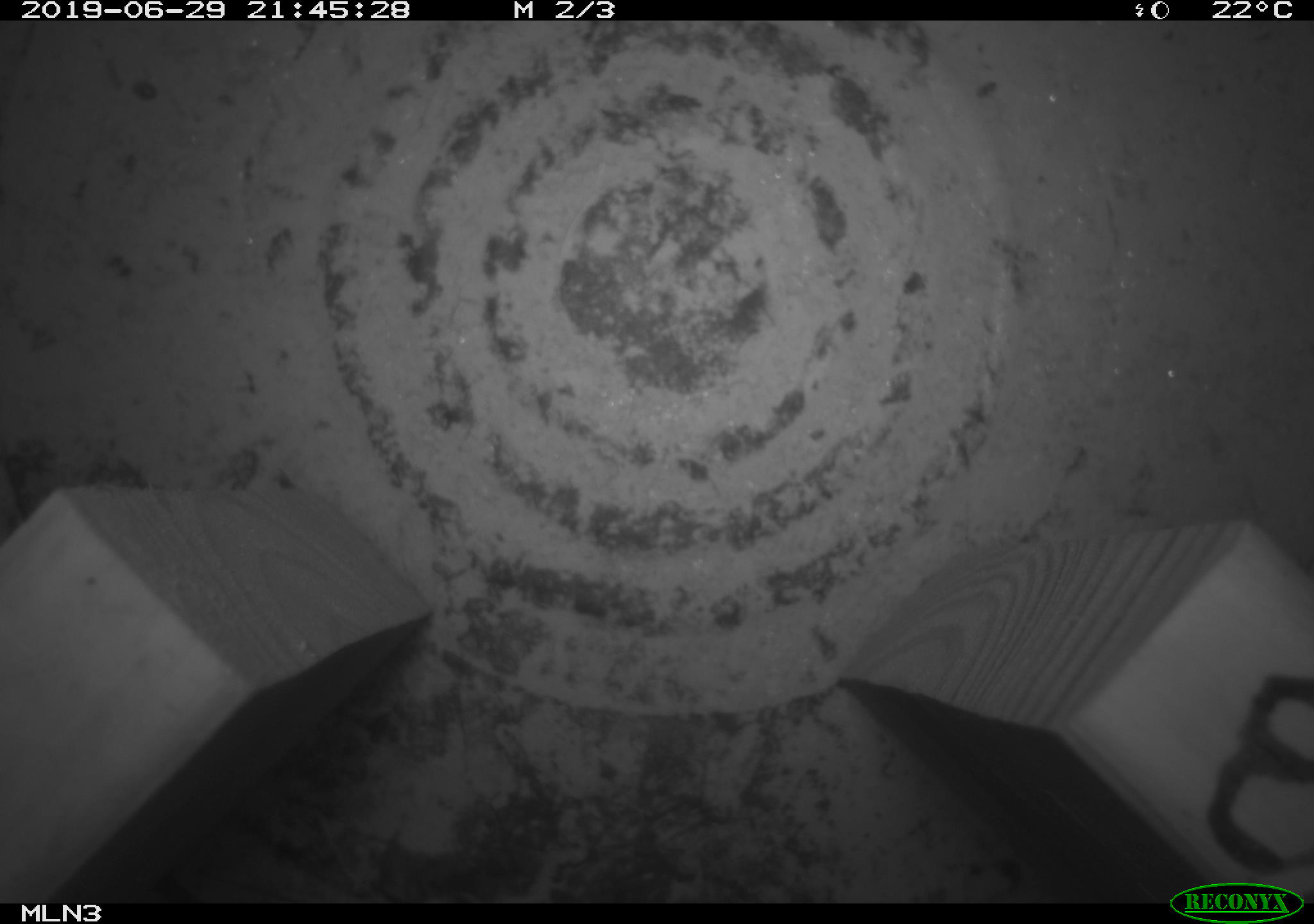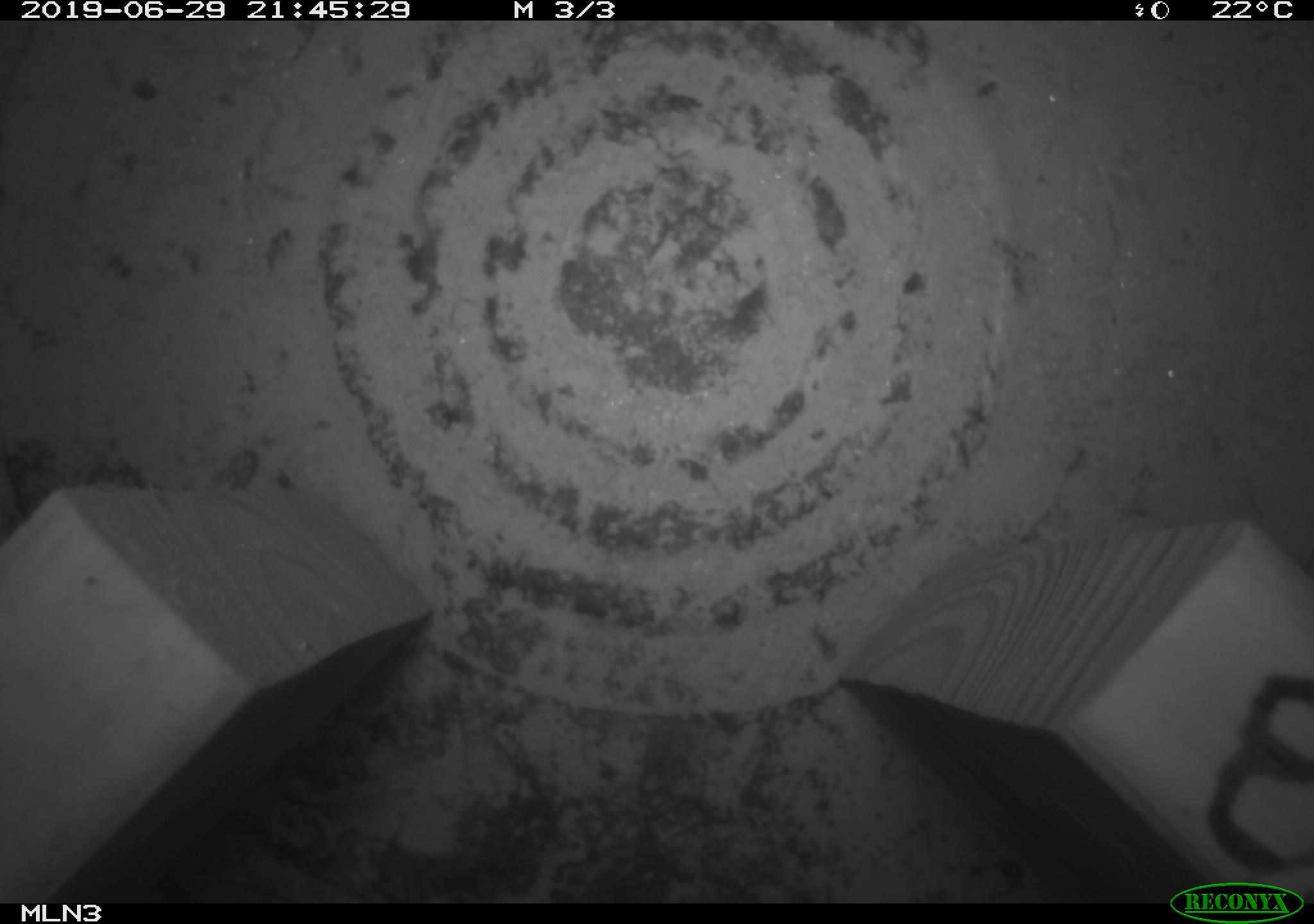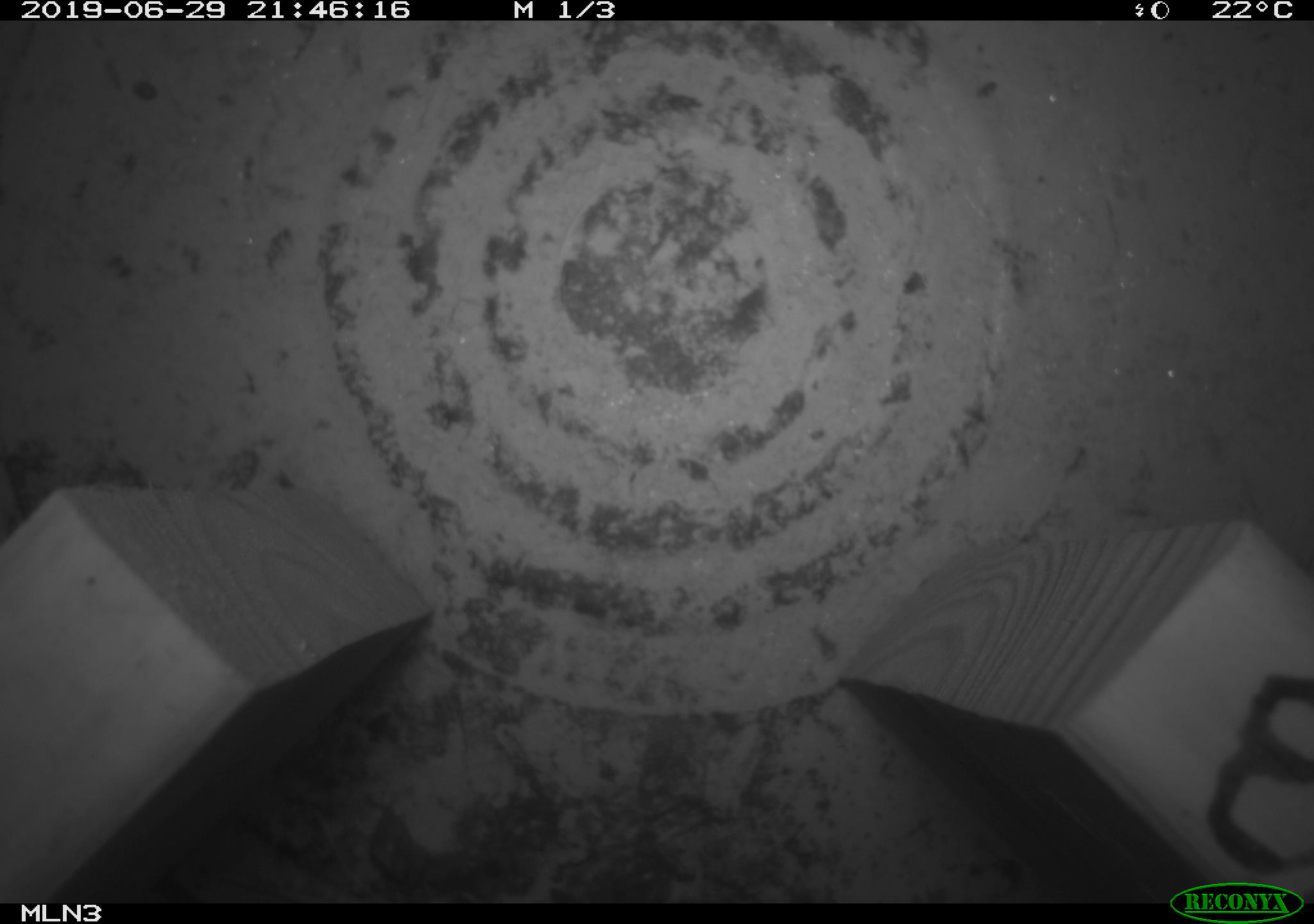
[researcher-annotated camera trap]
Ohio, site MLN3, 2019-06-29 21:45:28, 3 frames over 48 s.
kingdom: Animalia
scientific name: Animalia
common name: animal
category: invertebrate